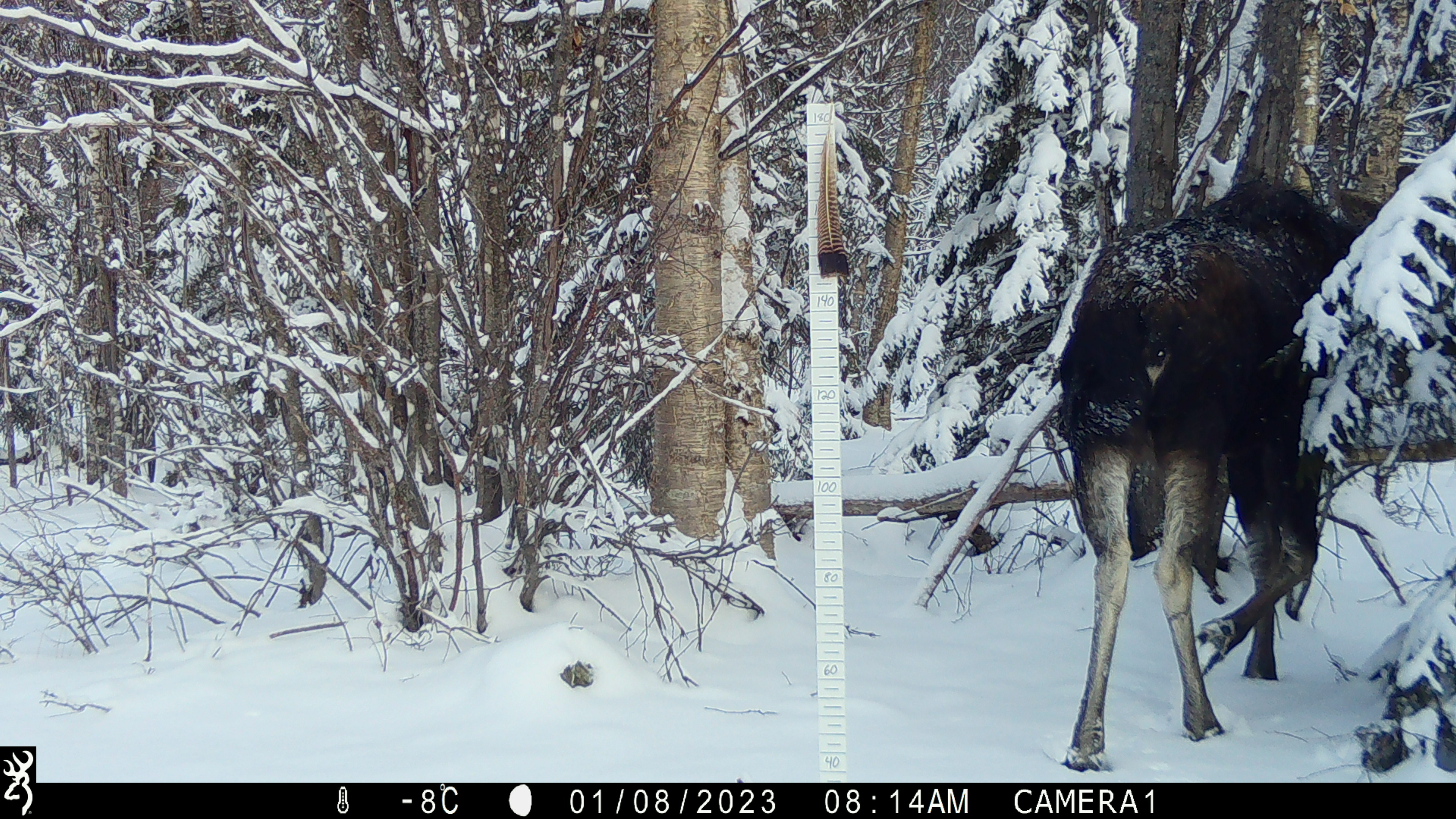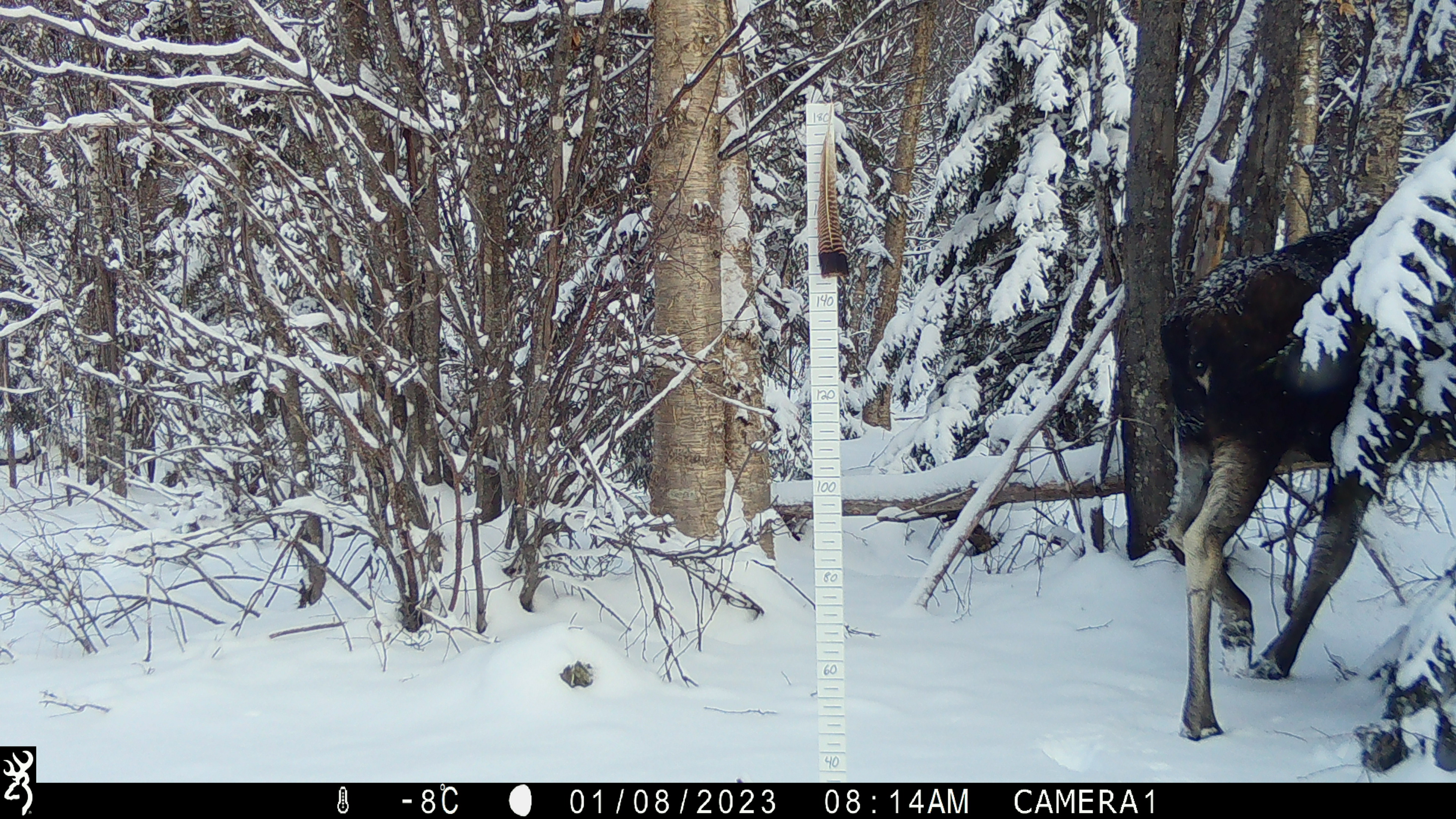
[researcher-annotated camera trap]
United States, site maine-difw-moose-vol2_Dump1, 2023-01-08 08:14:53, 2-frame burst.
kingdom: Animalia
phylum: Chordata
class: Mammalia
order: Artiodactyla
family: Cervidae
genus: Alces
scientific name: Alces alces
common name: moose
Moose (Alces alces).